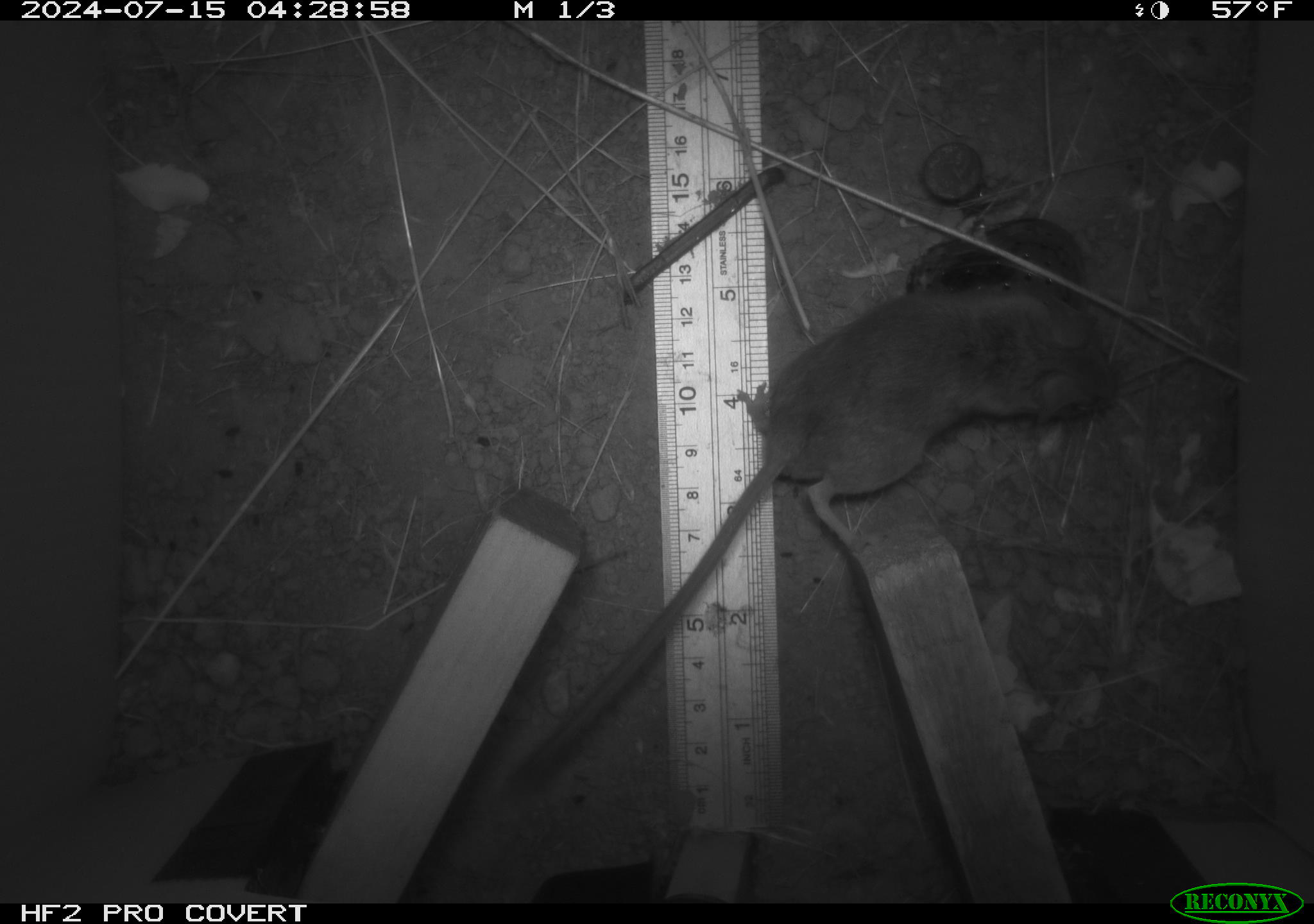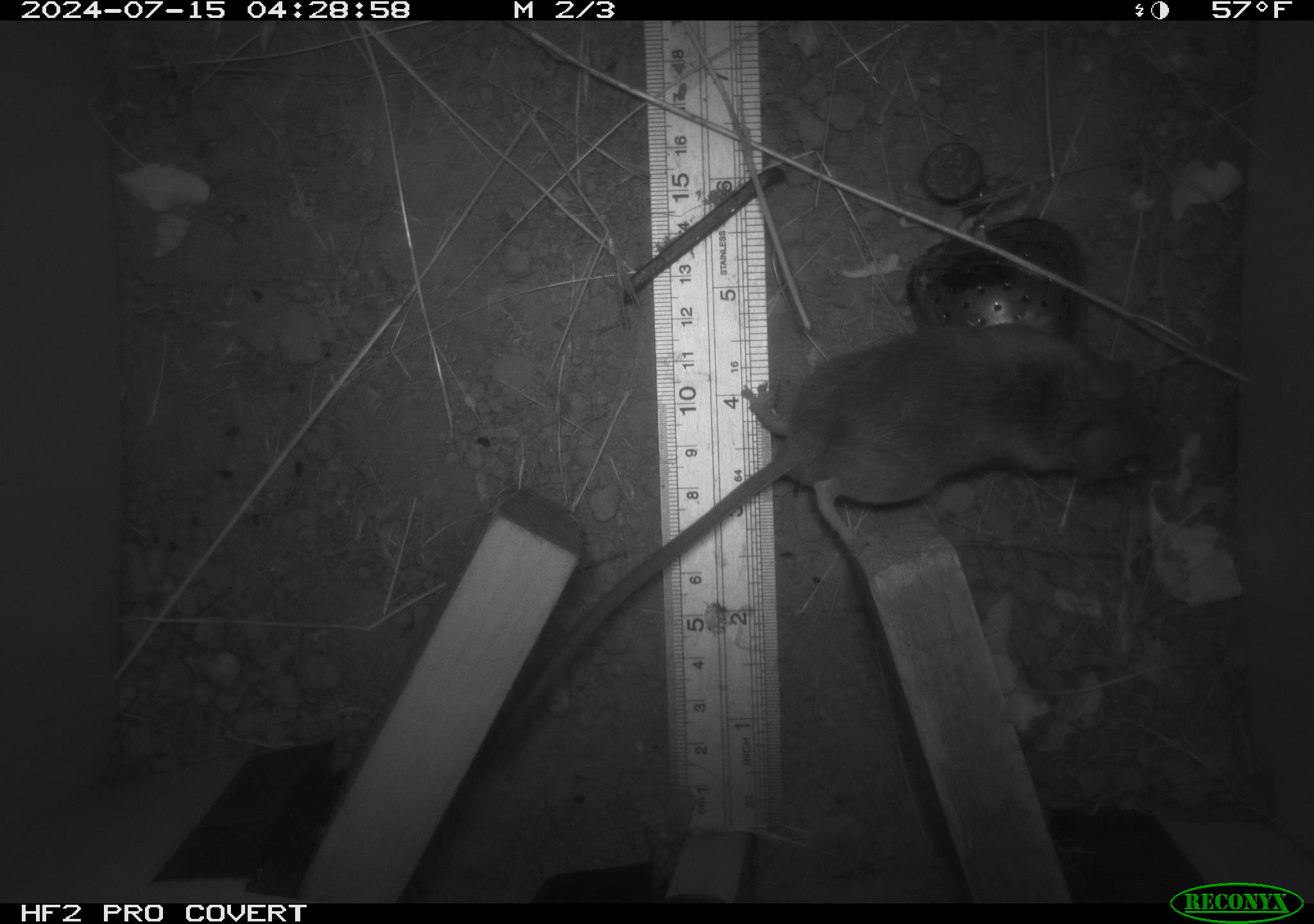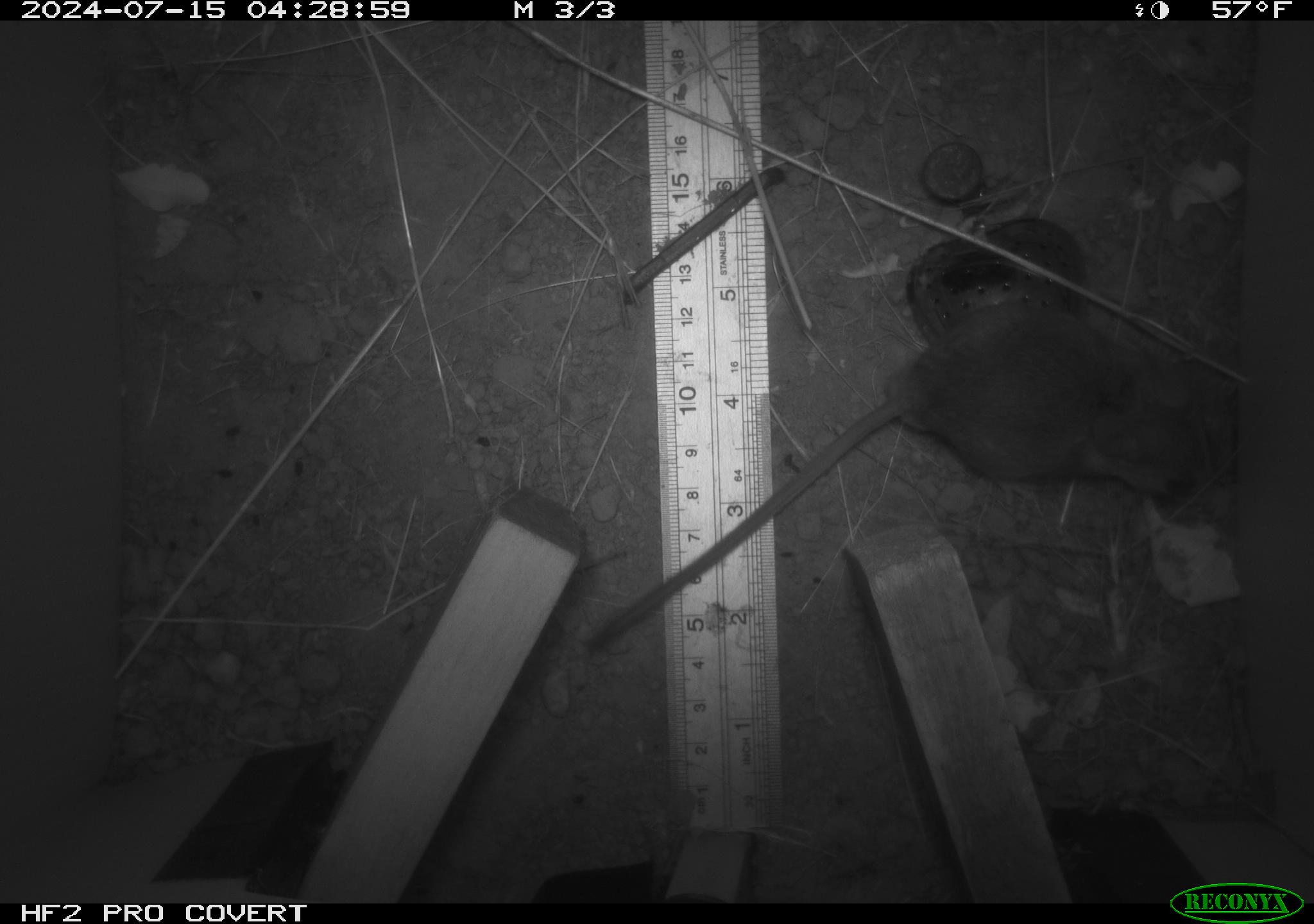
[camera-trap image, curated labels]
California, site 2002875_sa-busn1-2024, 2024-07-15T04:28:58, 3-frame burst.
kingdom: Animalia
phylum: Chordata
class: Mammalia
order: Rodentia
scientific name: Rodentia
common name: rodent